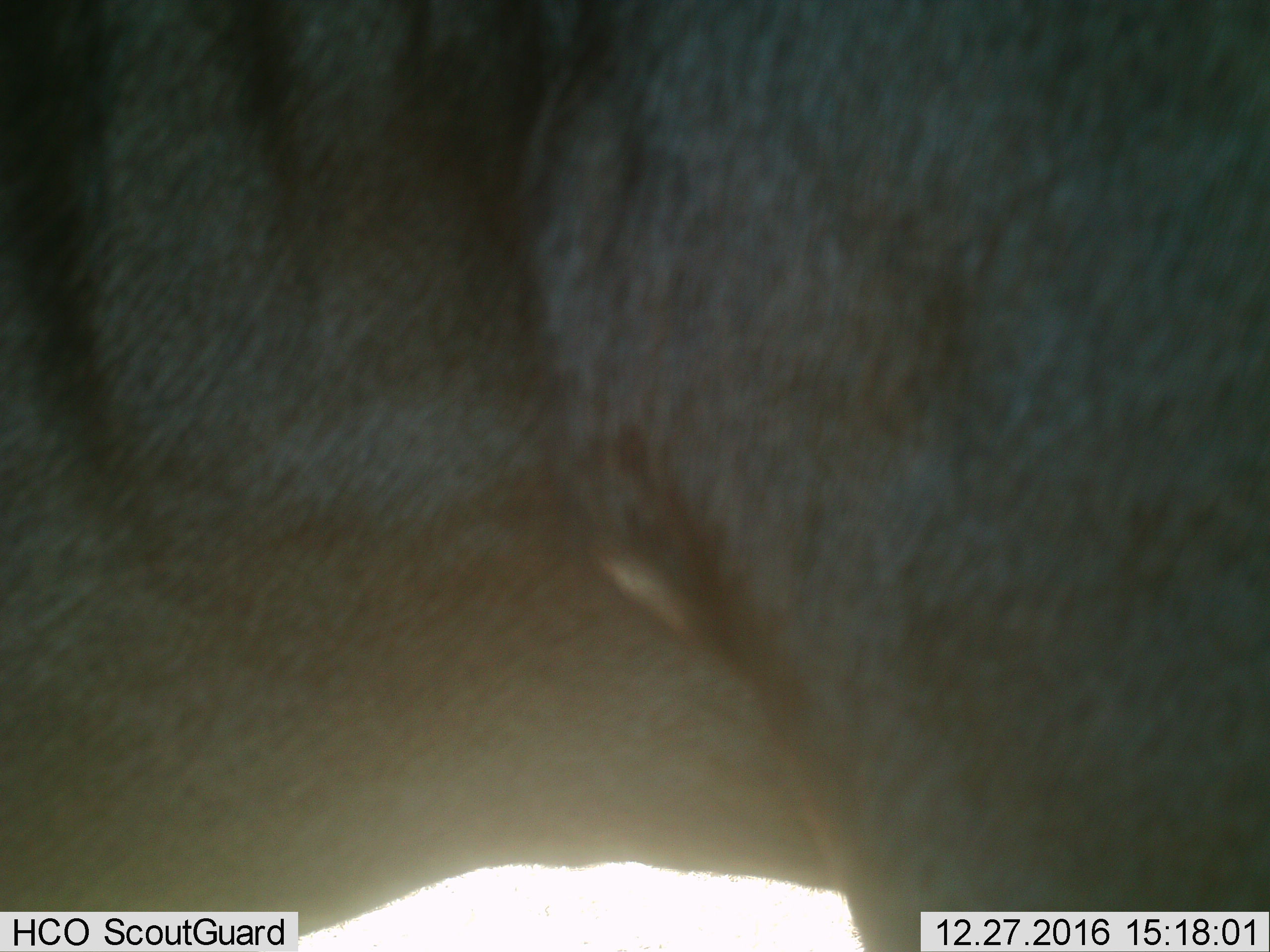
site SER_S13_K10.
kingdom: Animalia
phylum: Chordata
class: Mammalia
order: Artiodactyla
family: Bovidae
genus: Connochaetes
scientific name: Connochaetes taurinus taurinus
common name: blue wildebeest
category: wildebeestblue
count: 1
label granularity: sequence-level